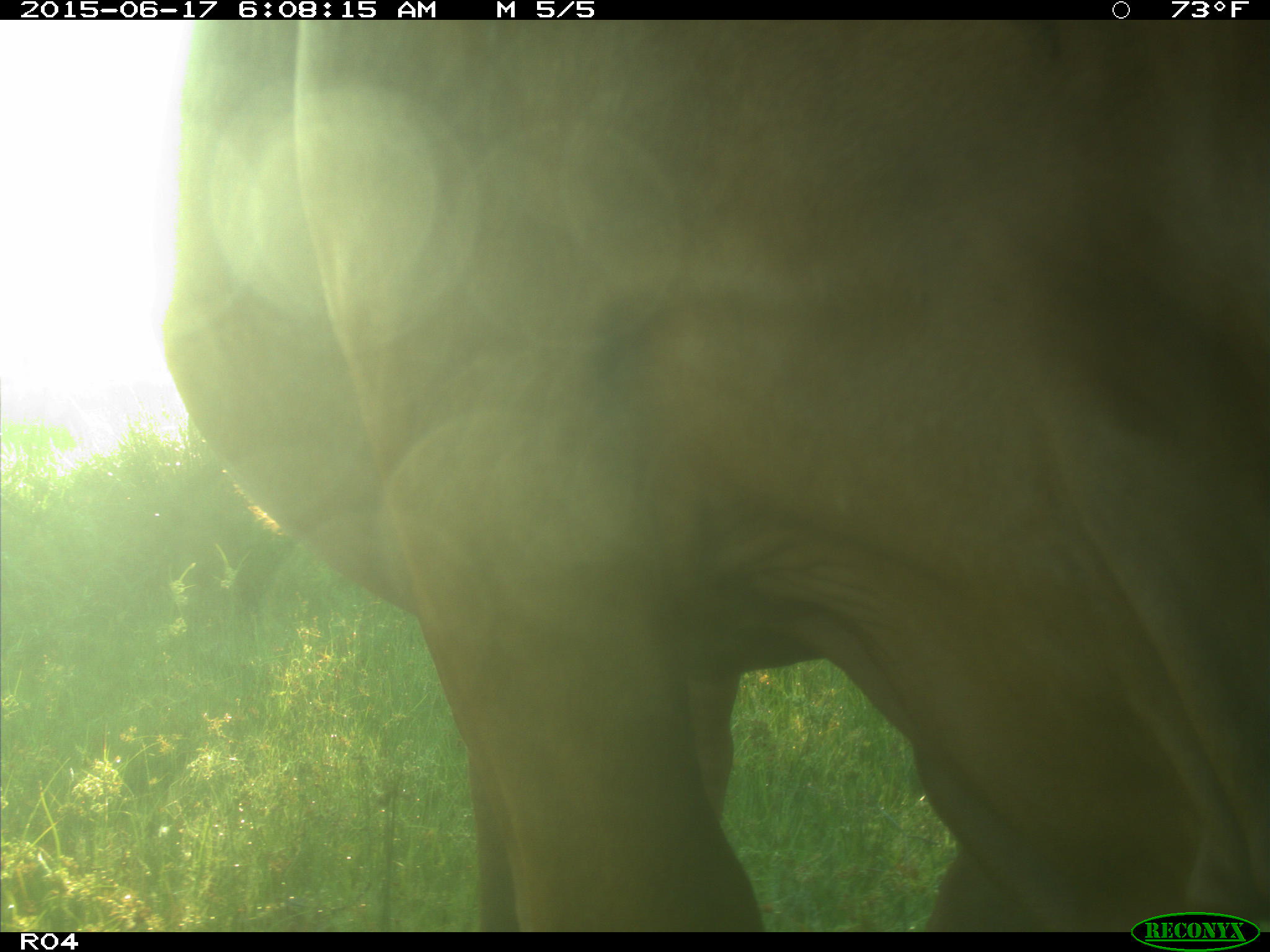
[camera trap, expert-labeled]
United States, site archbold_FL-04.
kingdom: Animalia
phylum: Chordata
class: Mammalia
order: Artiodactyla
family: Bovidae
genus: Bos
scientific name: Bos taurus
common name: domestic cow